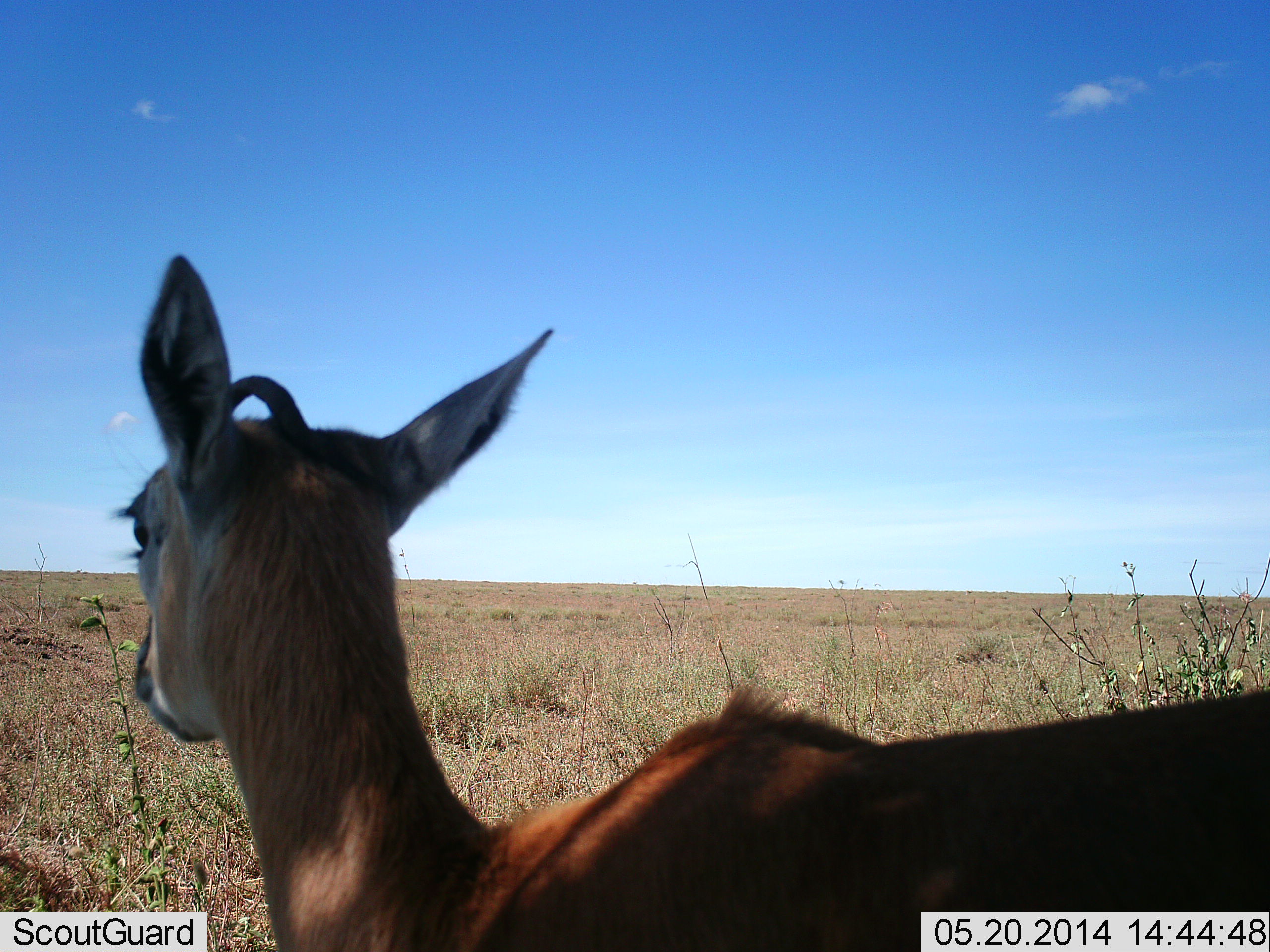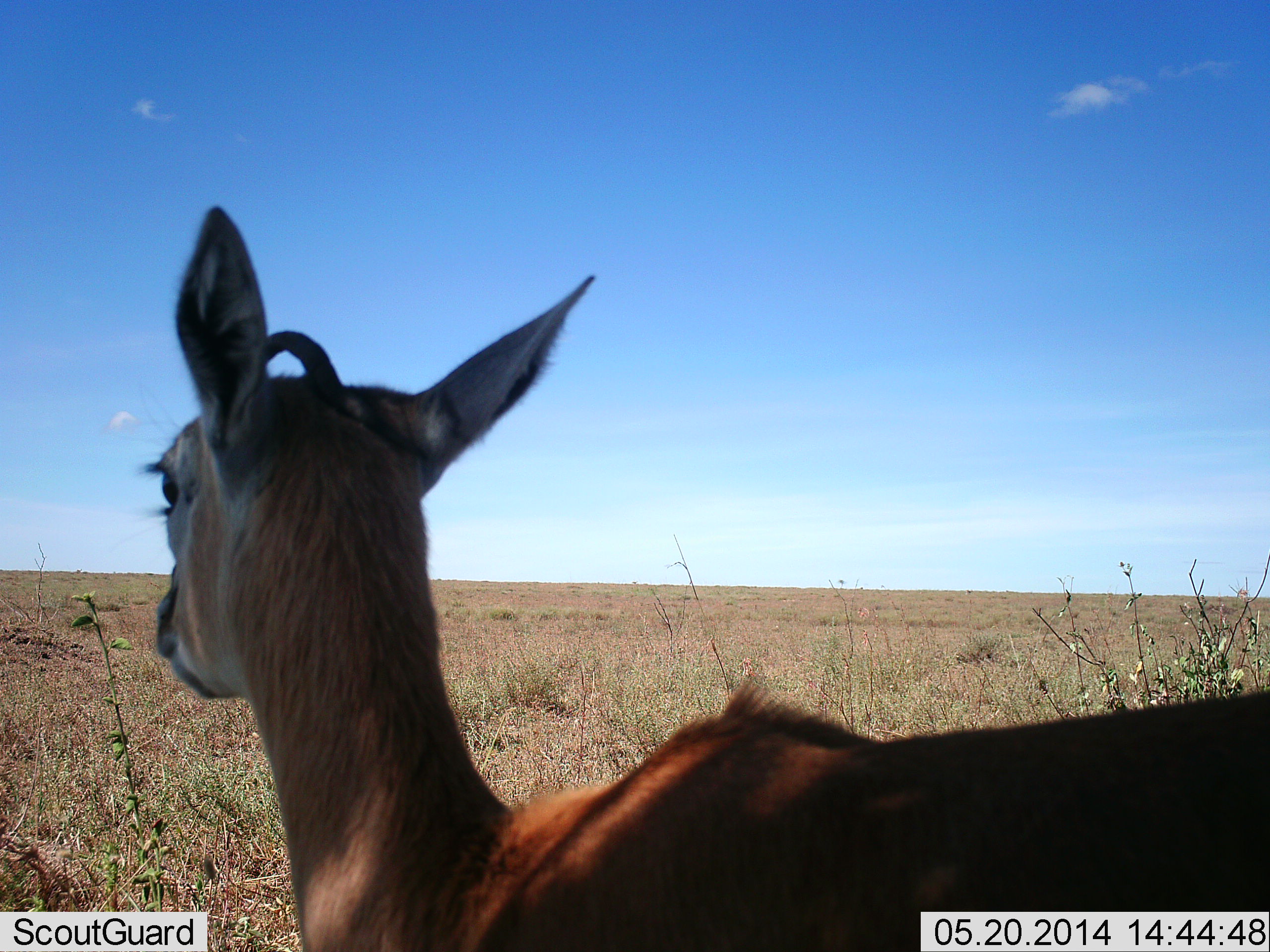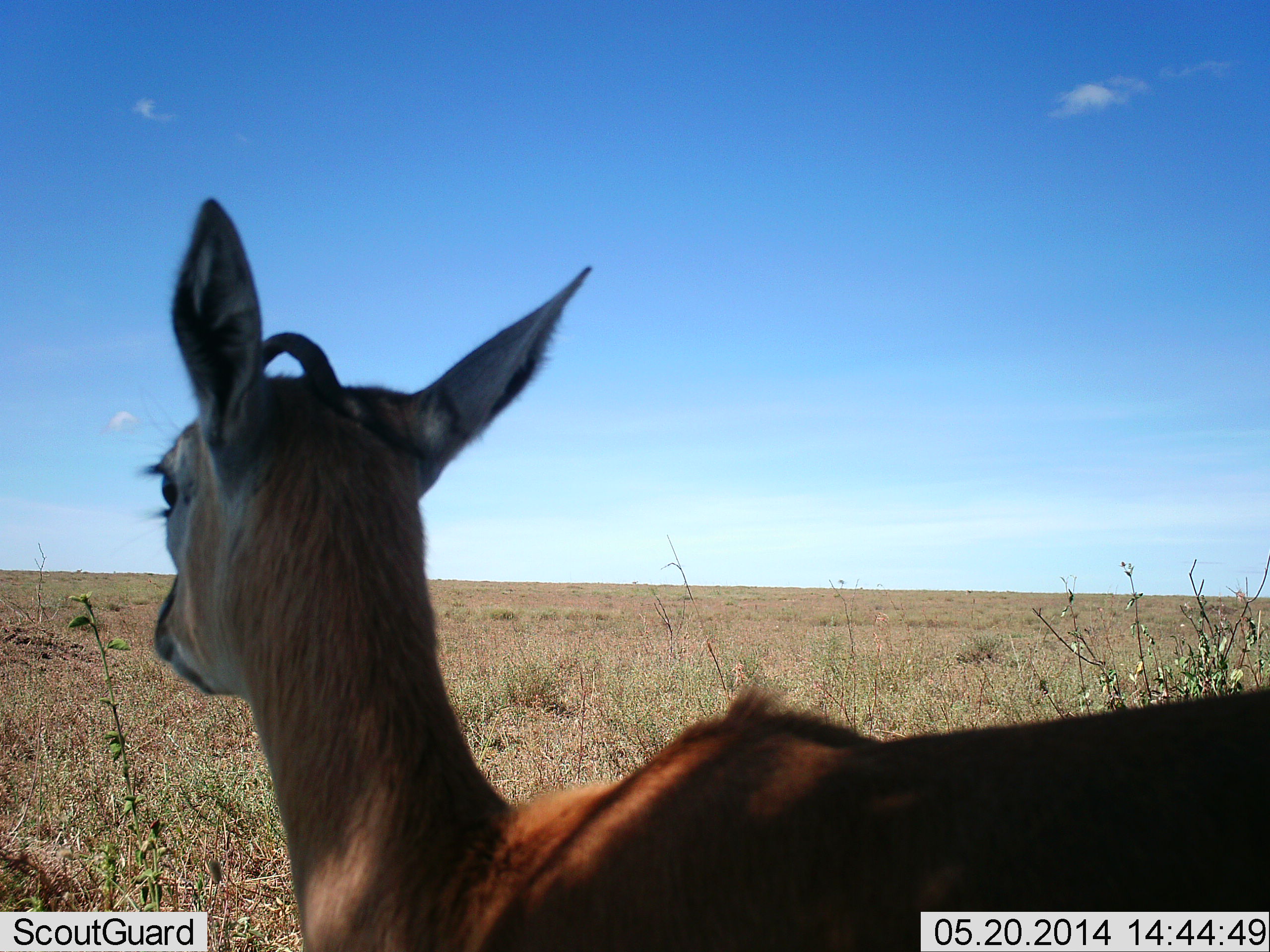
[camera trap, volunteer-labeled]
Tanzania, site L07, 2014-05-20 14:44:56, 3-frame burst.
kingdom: Animalia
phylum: Chordata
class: Mammalia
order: Artiodactyla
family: Bovidae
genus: Eudorcas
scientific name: Eudorcas thomsonii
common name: thomson's gazelle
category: gazellethomsons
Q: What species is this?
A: Gazellethomsons (thomson's gazelle) (Eudorcas thomsonii).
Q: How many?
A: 1.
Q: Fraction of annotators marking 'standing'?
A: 94%.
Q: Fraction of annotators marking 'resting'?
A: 6%.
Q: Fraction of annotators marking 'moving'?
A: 0%.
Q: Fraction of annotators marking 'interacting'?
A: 0%.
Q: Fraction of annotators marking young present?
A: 0%.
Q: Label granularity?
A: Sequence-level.